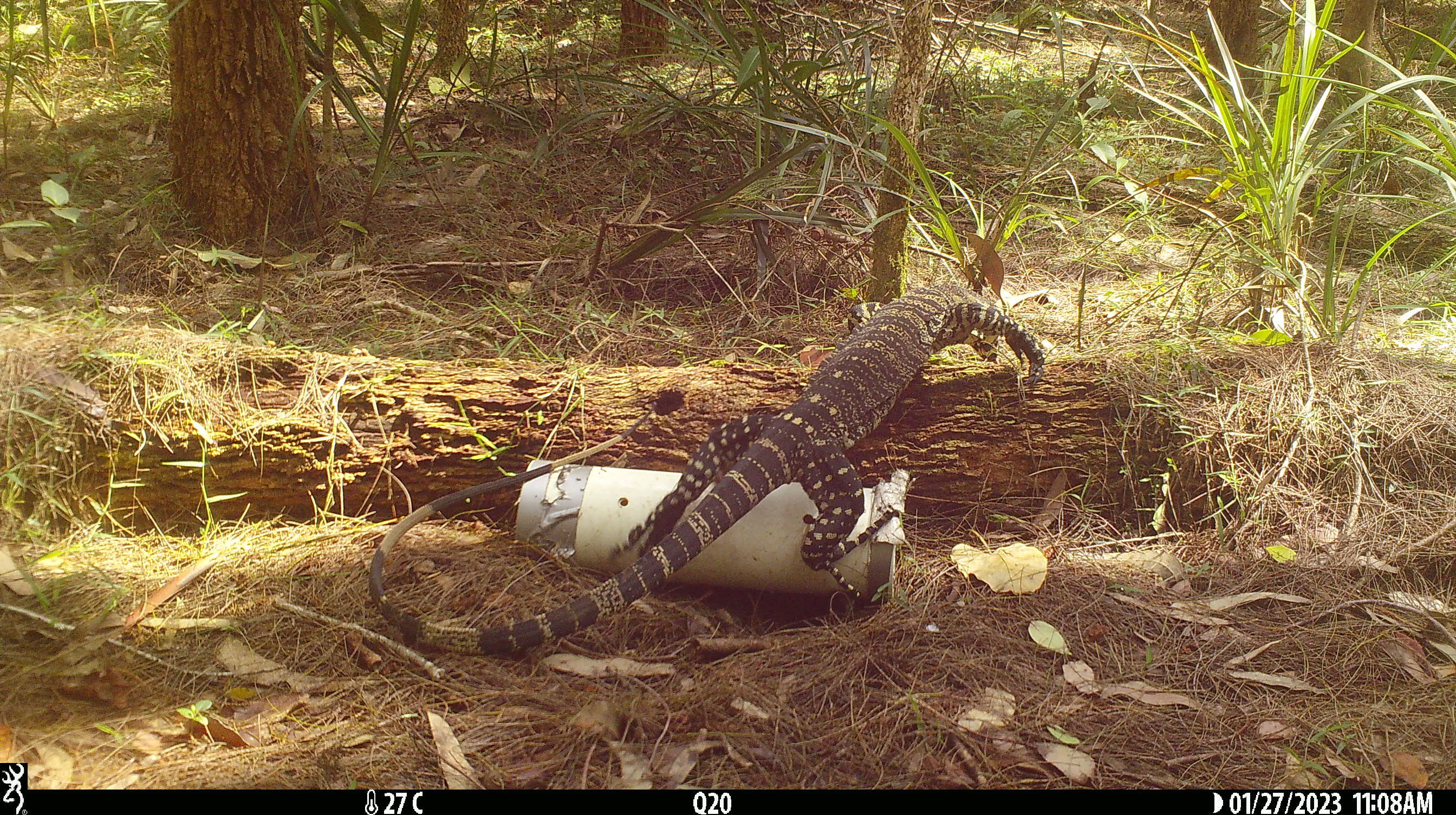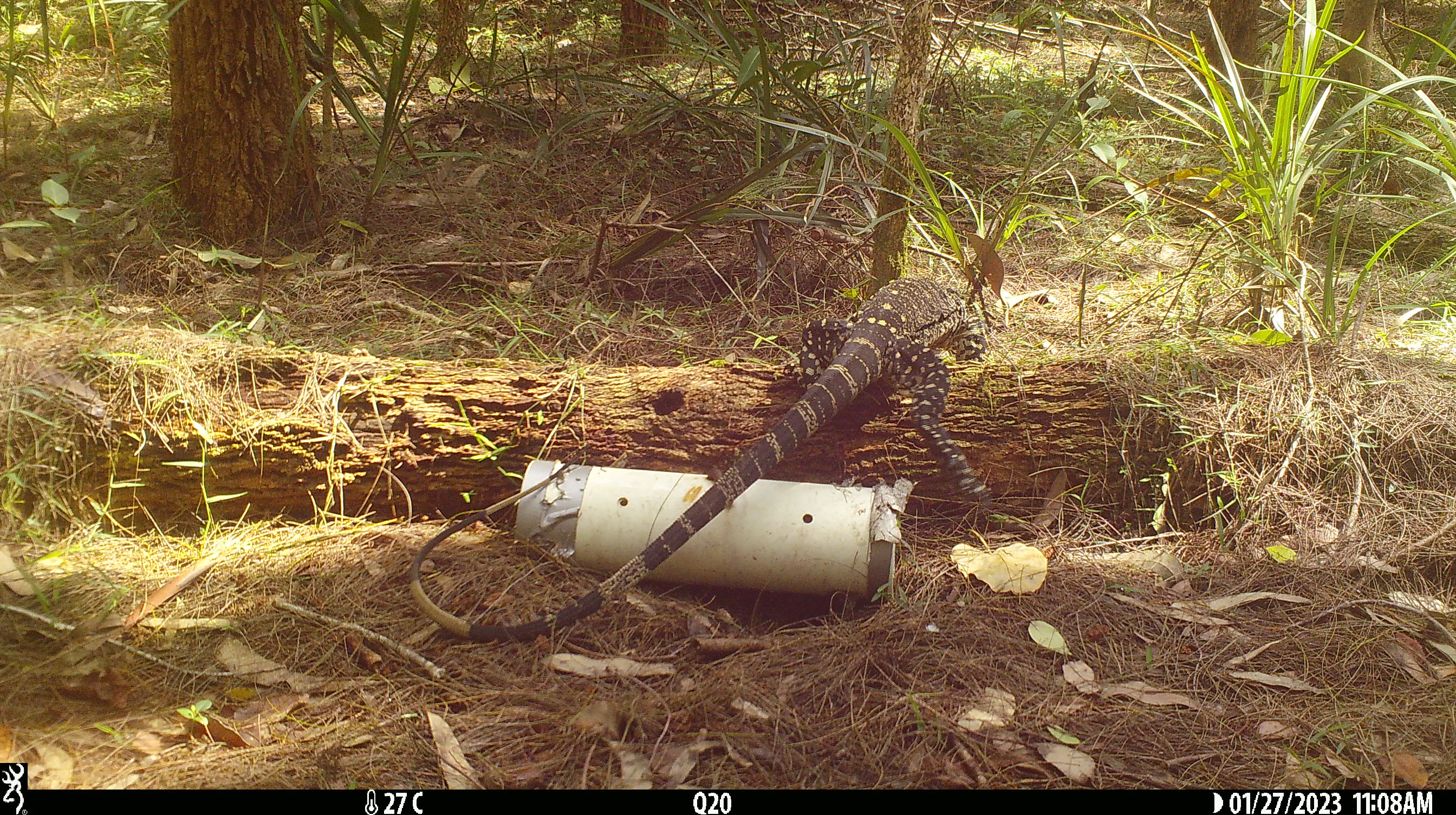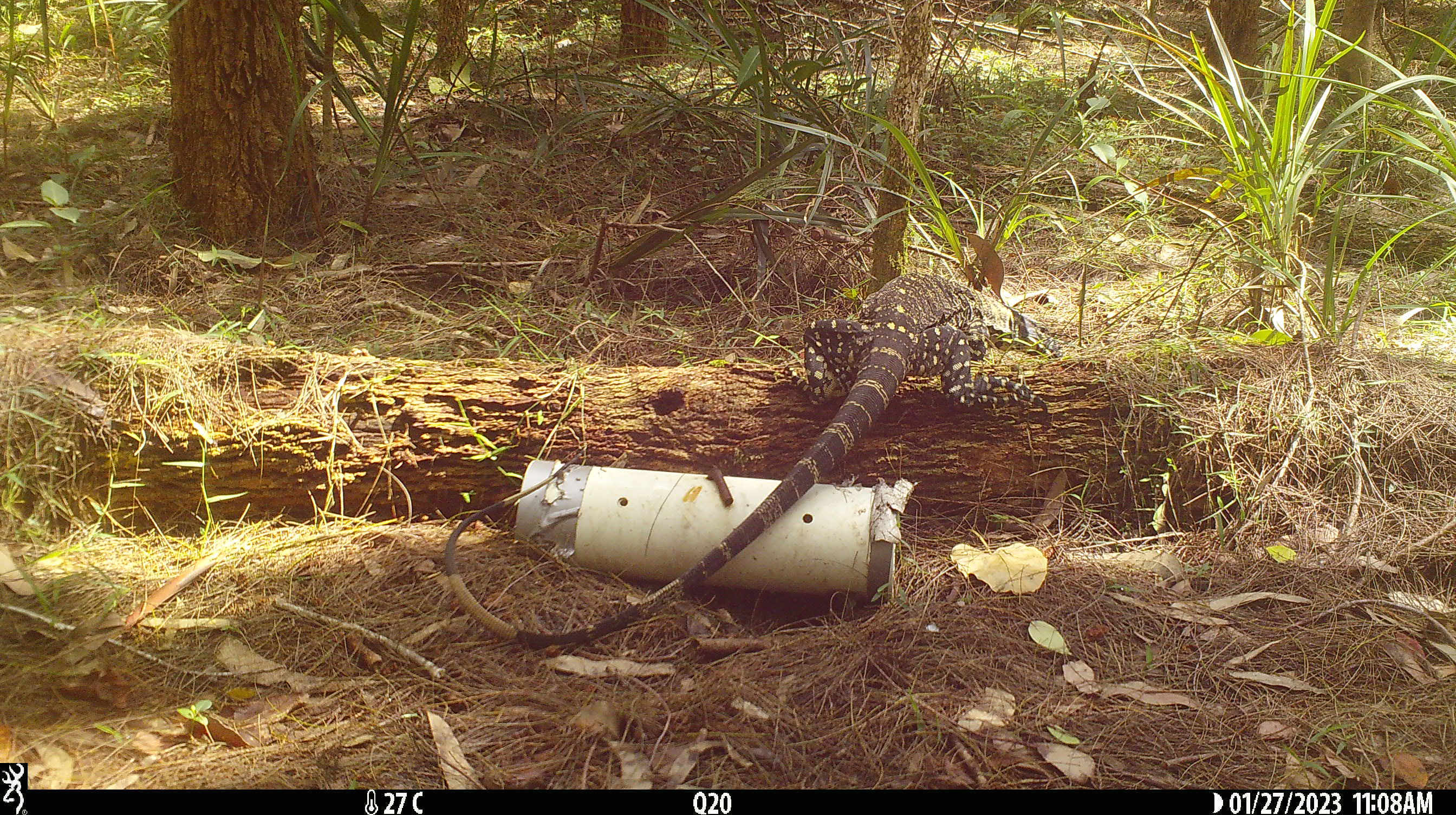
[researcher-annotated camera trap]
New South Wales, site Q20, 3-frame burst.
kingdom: Animalia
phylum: Chordata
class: Reptilia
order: Squamata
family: Varanidae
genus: Varanus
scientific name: Varanus varius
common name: lace monitor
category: goanna